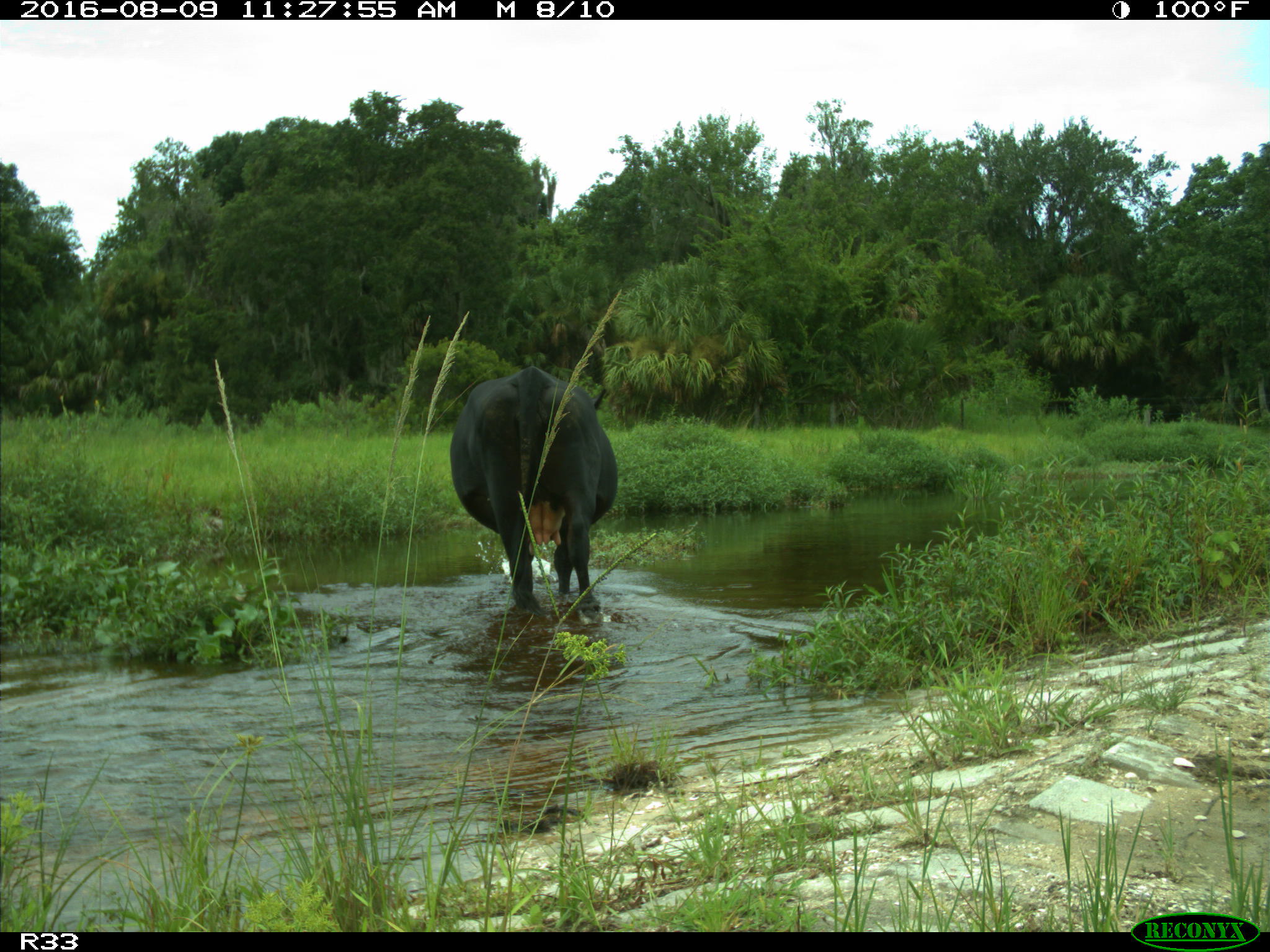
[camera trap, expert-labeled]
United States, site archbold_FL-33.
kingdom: Animalia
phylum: Chordata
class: Mammalia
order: Artiodactyla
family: Bovidae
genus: Bos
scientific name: Bos taurus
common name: domestic cow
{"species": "Bos taurus (domestic cow)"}